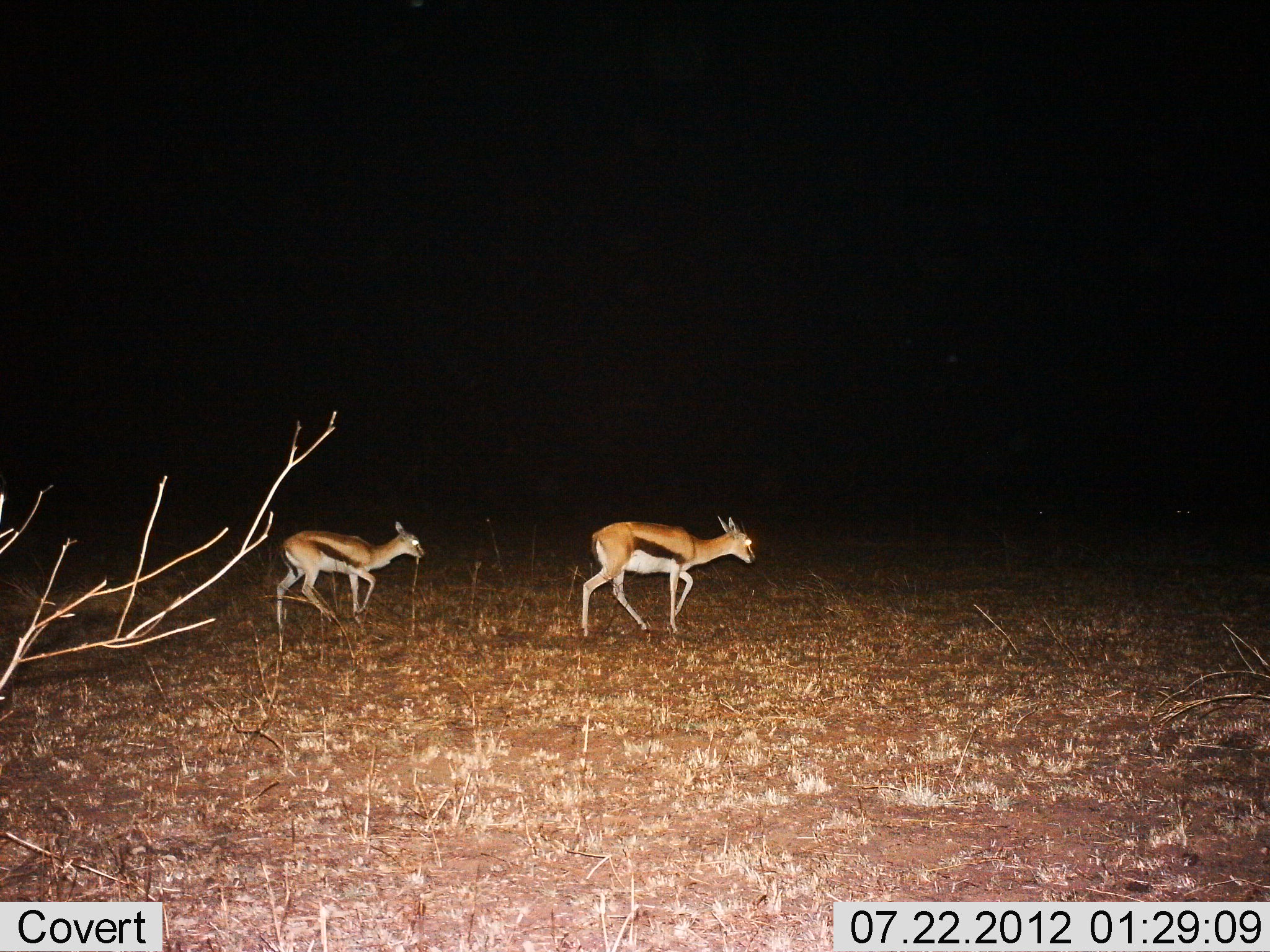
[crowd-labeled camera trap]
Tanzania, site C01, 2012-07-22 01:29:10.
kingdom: Animalia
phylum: Chordata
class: Mammalia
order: Artiodactyla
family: Bovidae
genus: Eudorcas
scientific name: Eudorcas thomsonii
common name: thomson's gazelle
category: gazellethomsons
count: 2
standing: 0%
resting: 0%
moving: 100%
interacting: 0%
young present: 10%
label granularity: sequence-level